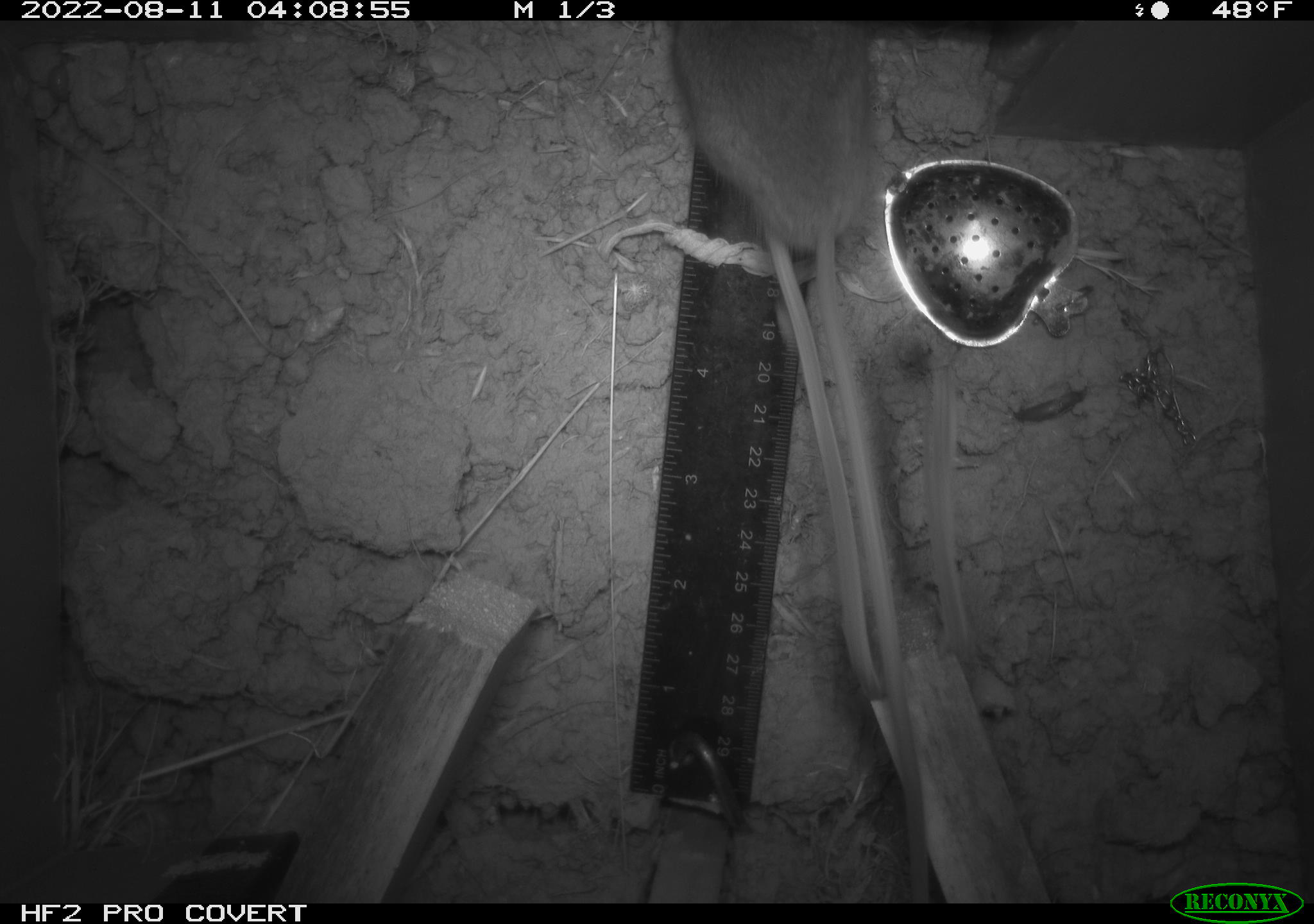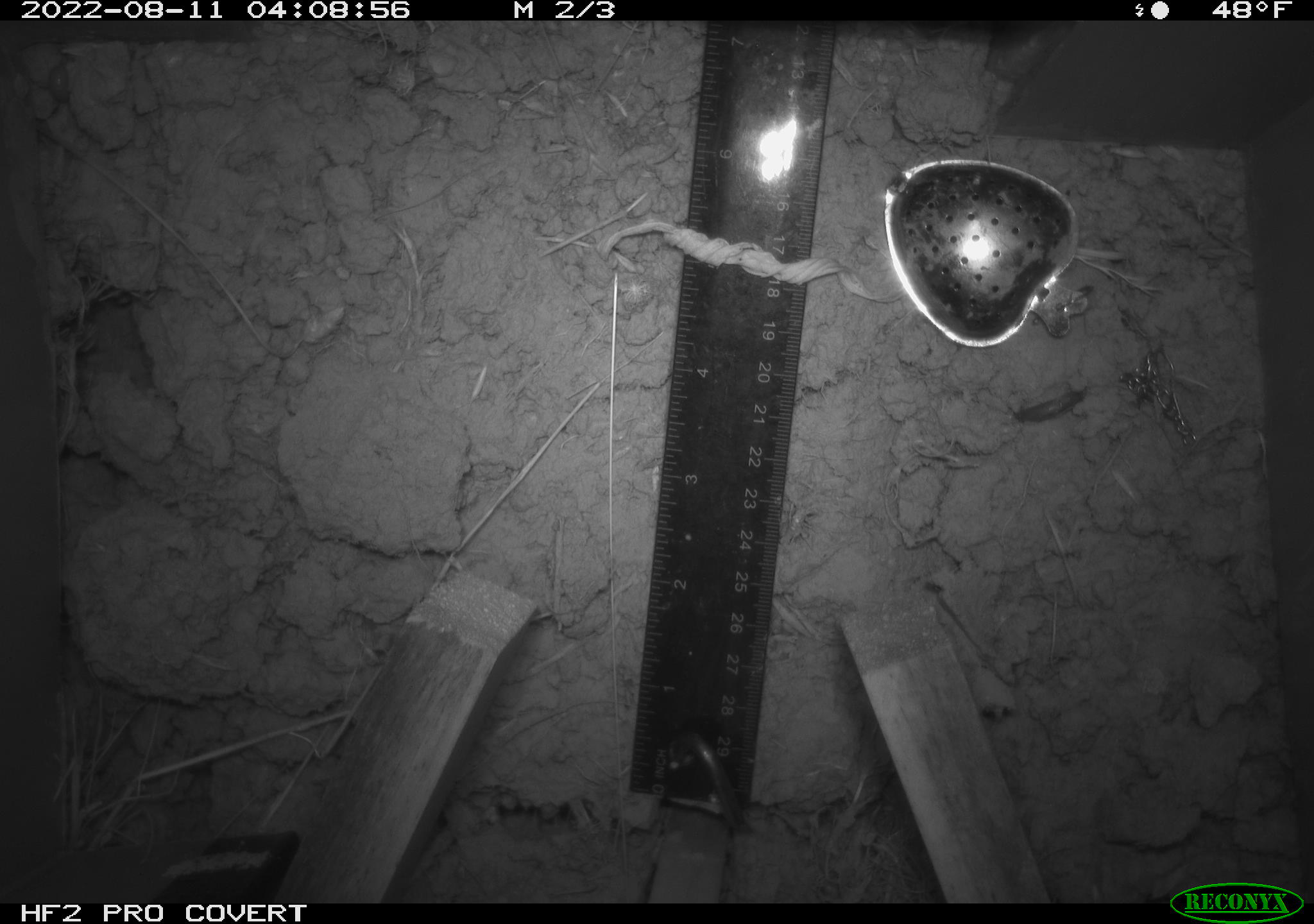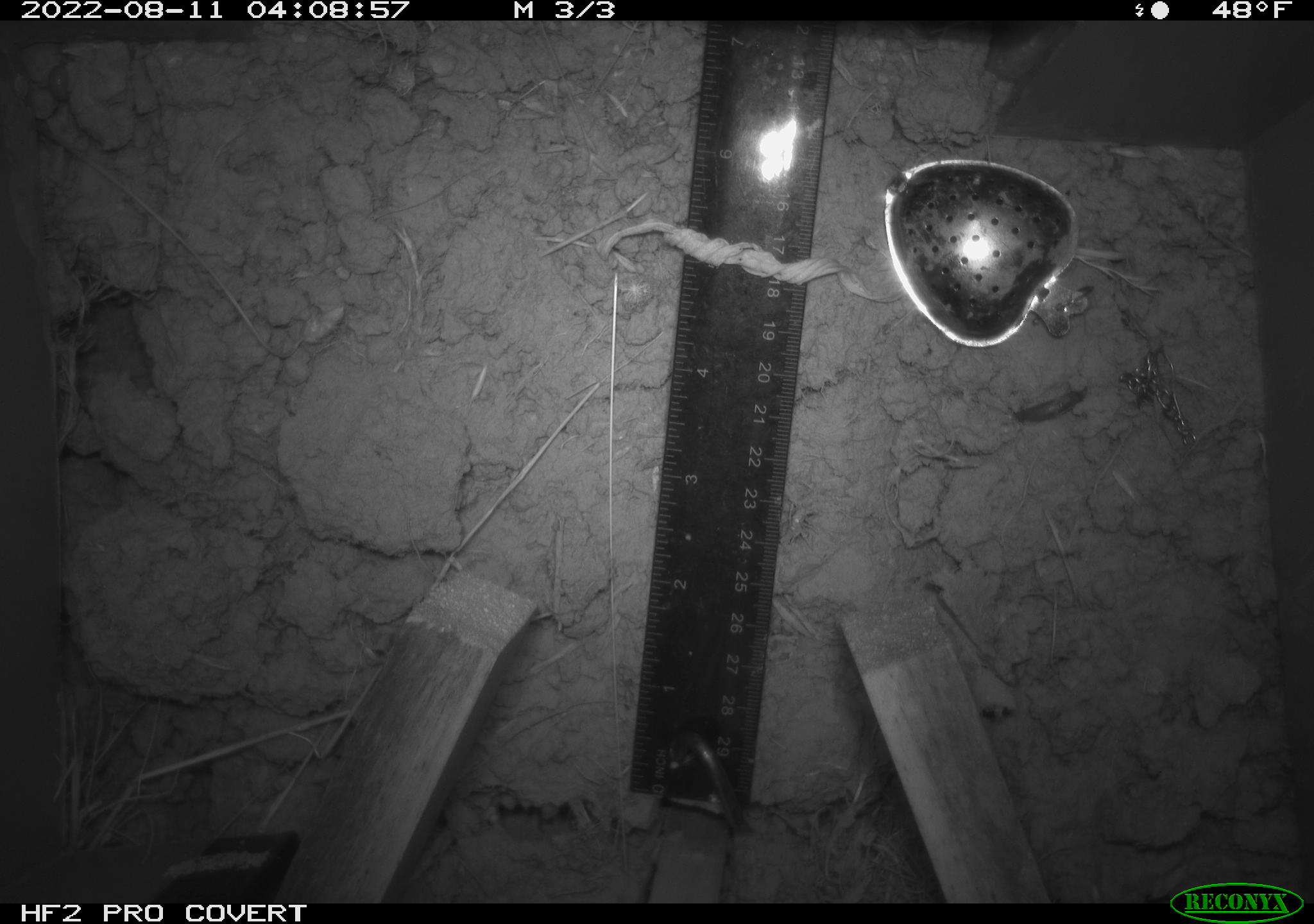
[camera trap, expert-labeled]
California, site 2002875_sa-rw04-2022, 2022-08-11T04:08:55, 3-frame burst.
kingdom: Animalia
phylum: Chordata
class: Mammalia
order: Rodentia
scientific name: Rodentia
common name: mouse species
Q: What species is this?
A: Mouse species (Rodentia).